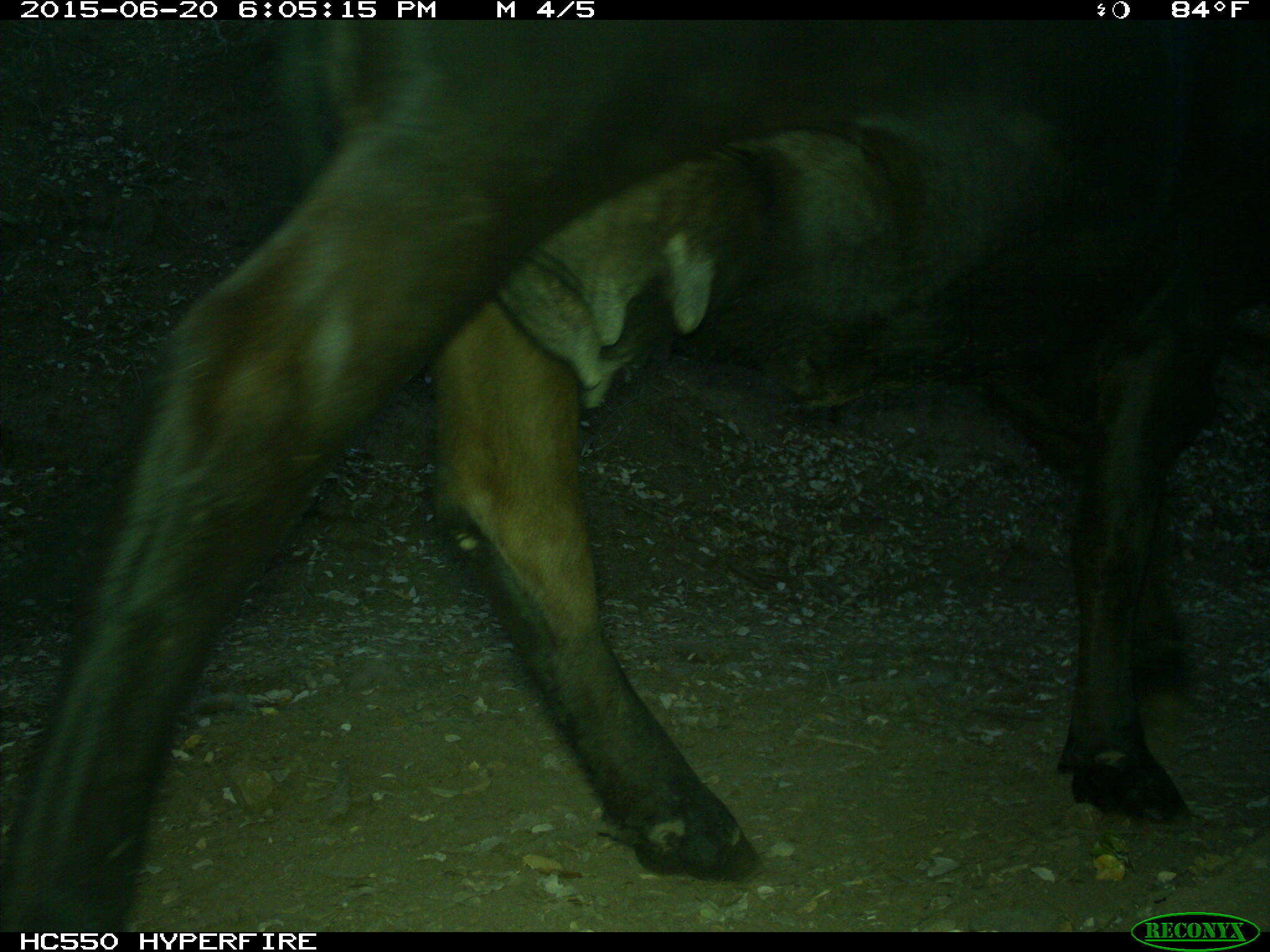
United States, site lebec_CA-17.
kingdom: Animalia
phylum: Chordata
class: Mammalia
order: Artiodactyla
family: Bovidae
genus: Bos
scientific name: Bos taurus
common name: domestic cow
Bos taurus (domestic cow).